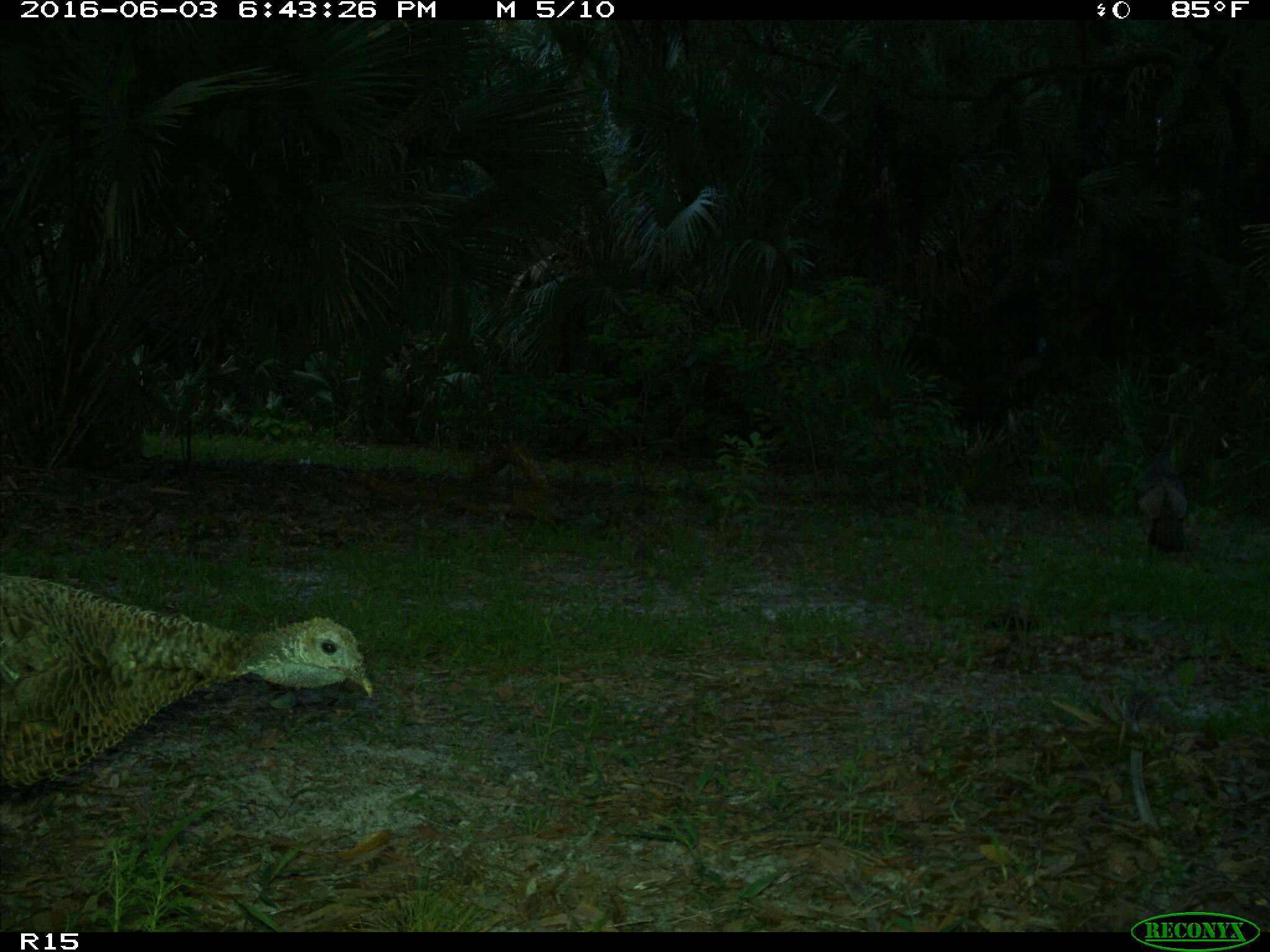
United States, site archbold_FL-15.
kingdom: Animalia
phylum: Chordata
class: Aves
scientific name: Aves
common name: birds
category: unidentified bird